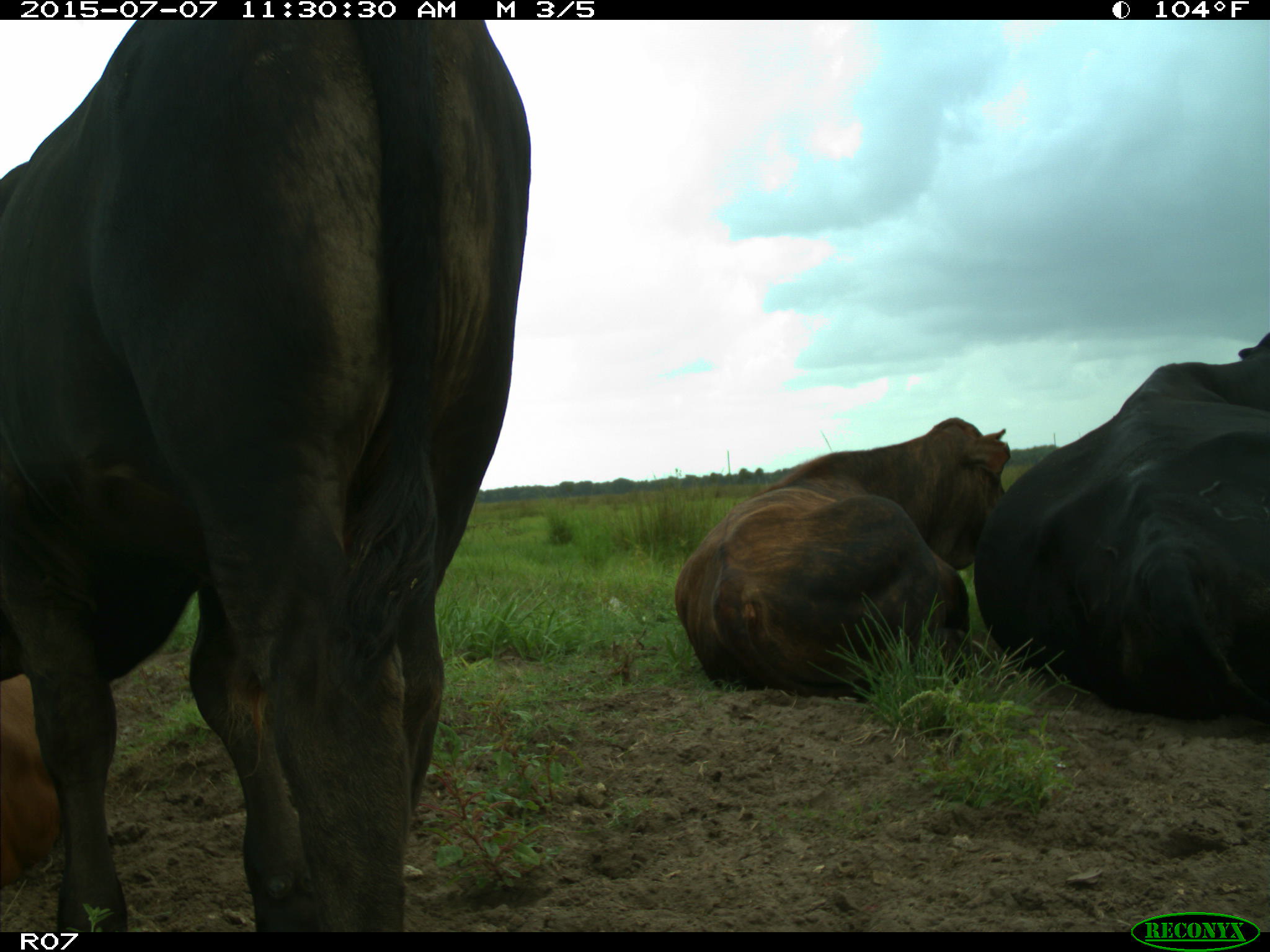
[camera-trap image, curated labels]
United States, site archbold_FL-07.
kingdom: Animalia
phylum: Chordata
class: Mammalia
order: Artiodactyla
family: Bovidae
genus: Bos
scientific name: Bos taurus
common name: domestic cow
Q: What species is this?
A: Bos taurus (domestic cow).